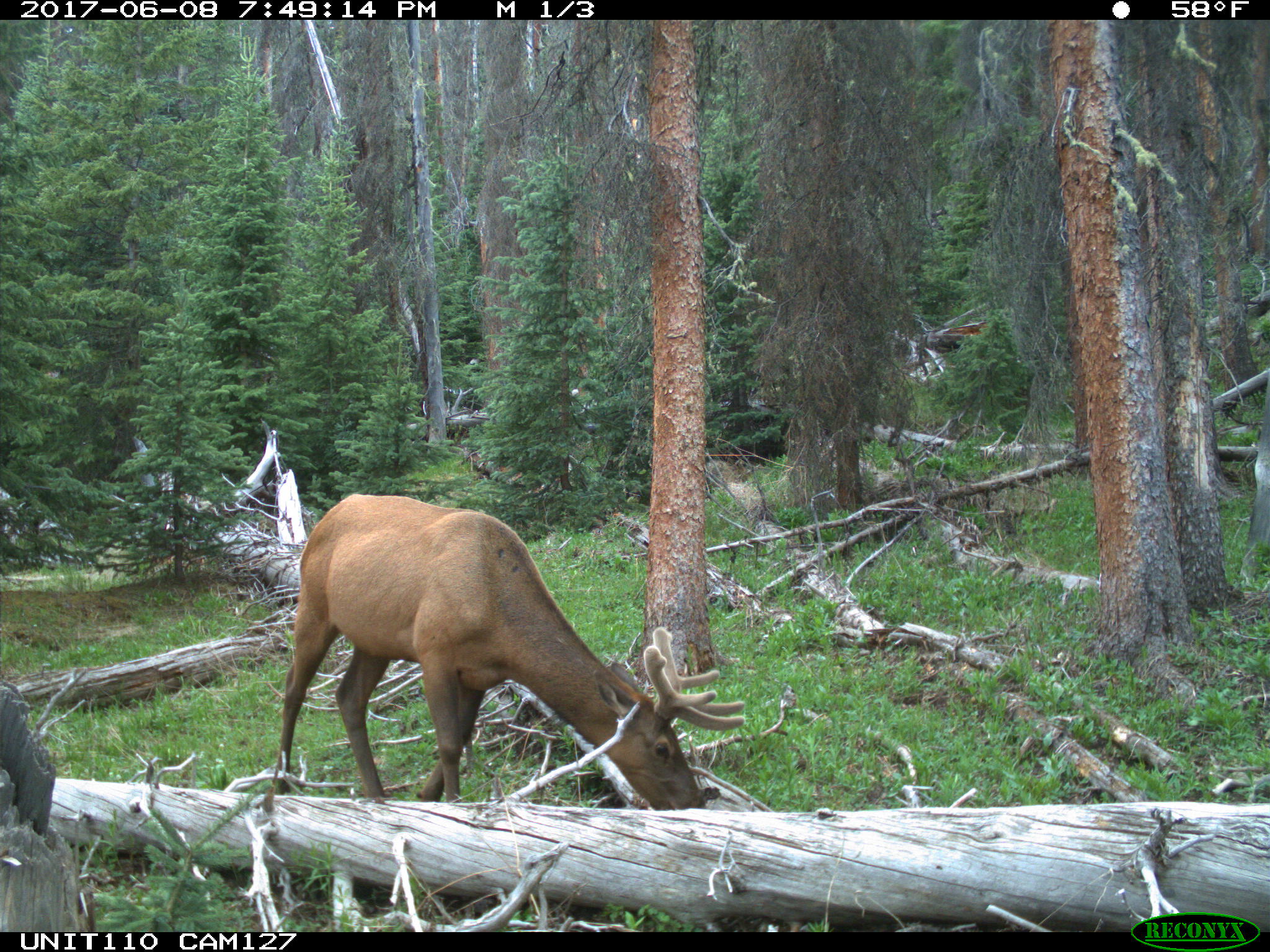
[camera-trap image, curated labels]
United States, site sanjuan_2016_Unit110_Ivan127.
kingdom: Animalia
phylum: Chordata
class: Mammalia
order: Artiodactyla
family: Cervidae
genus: Cervus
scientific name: Cervus elaphus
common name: red deer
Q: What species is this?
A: Cervus elaphus (red deer).